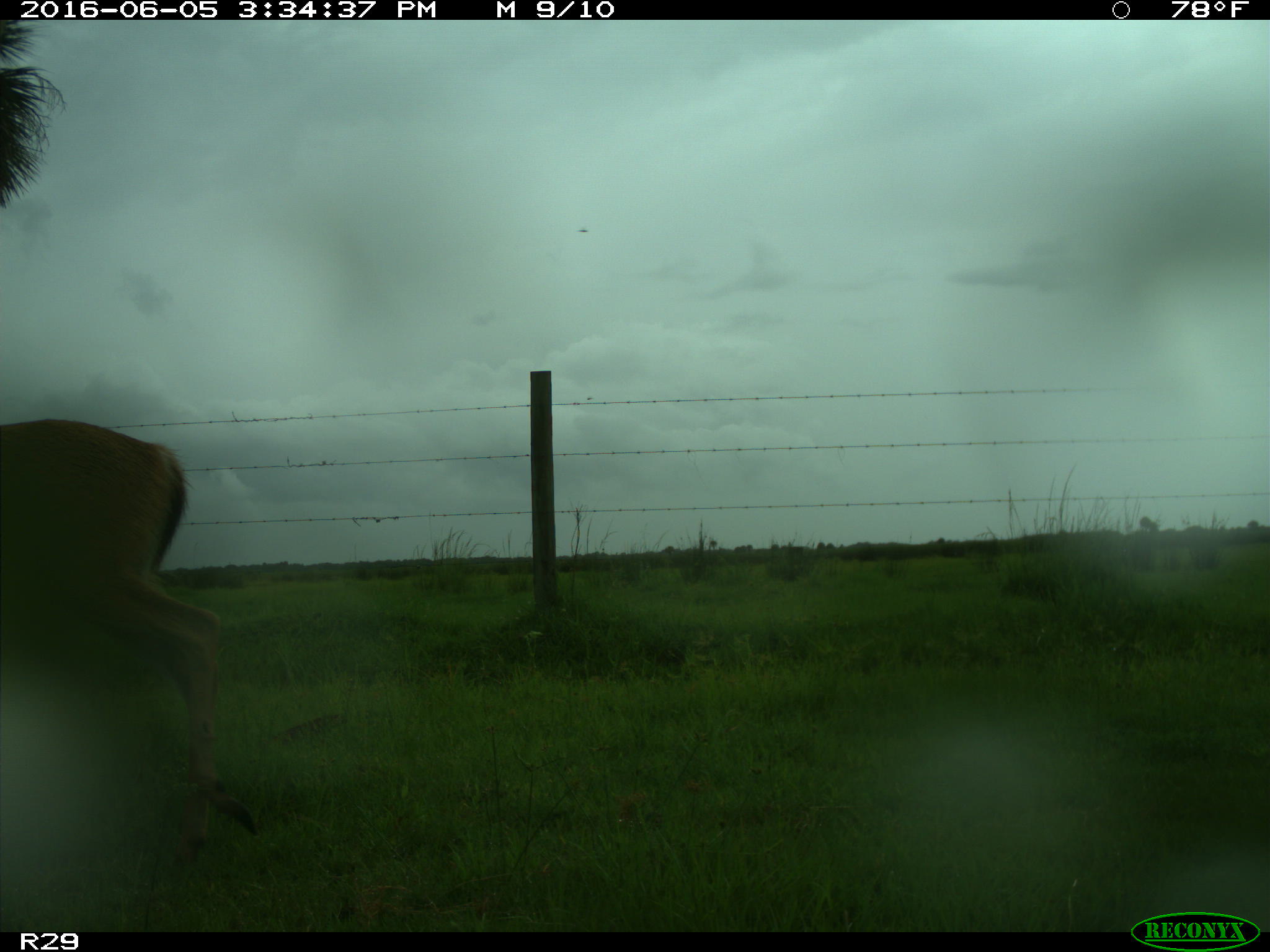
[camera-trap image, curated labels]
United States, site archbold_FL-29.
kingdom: Animalia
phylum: Chordata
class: Mammalia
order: Artiodactyla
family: Cervidae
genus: Odocoileus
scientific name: Odocoileus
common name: deer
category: unidentified deer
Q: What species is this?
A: Unidentified deer (deer) (Odocoileus).